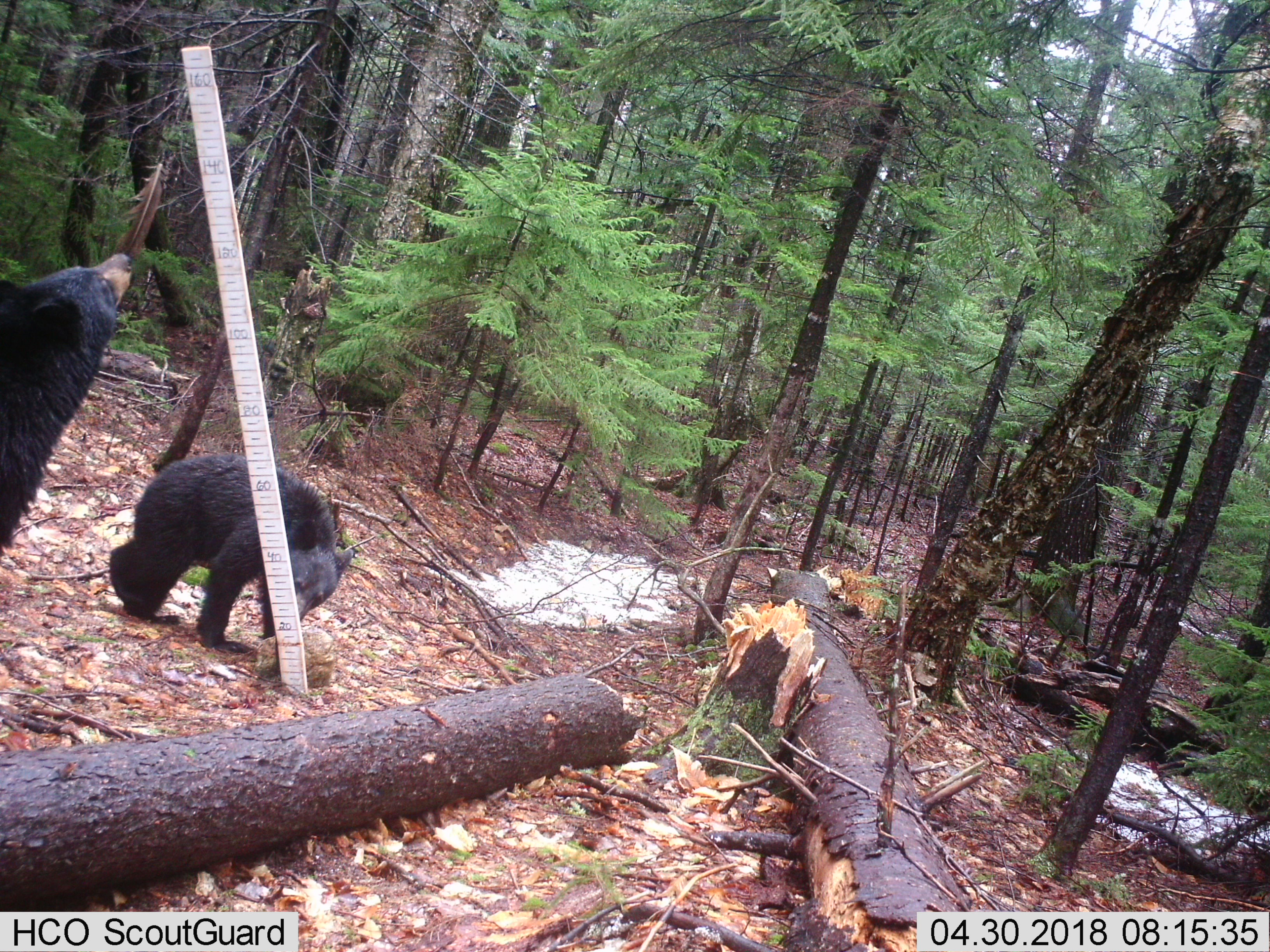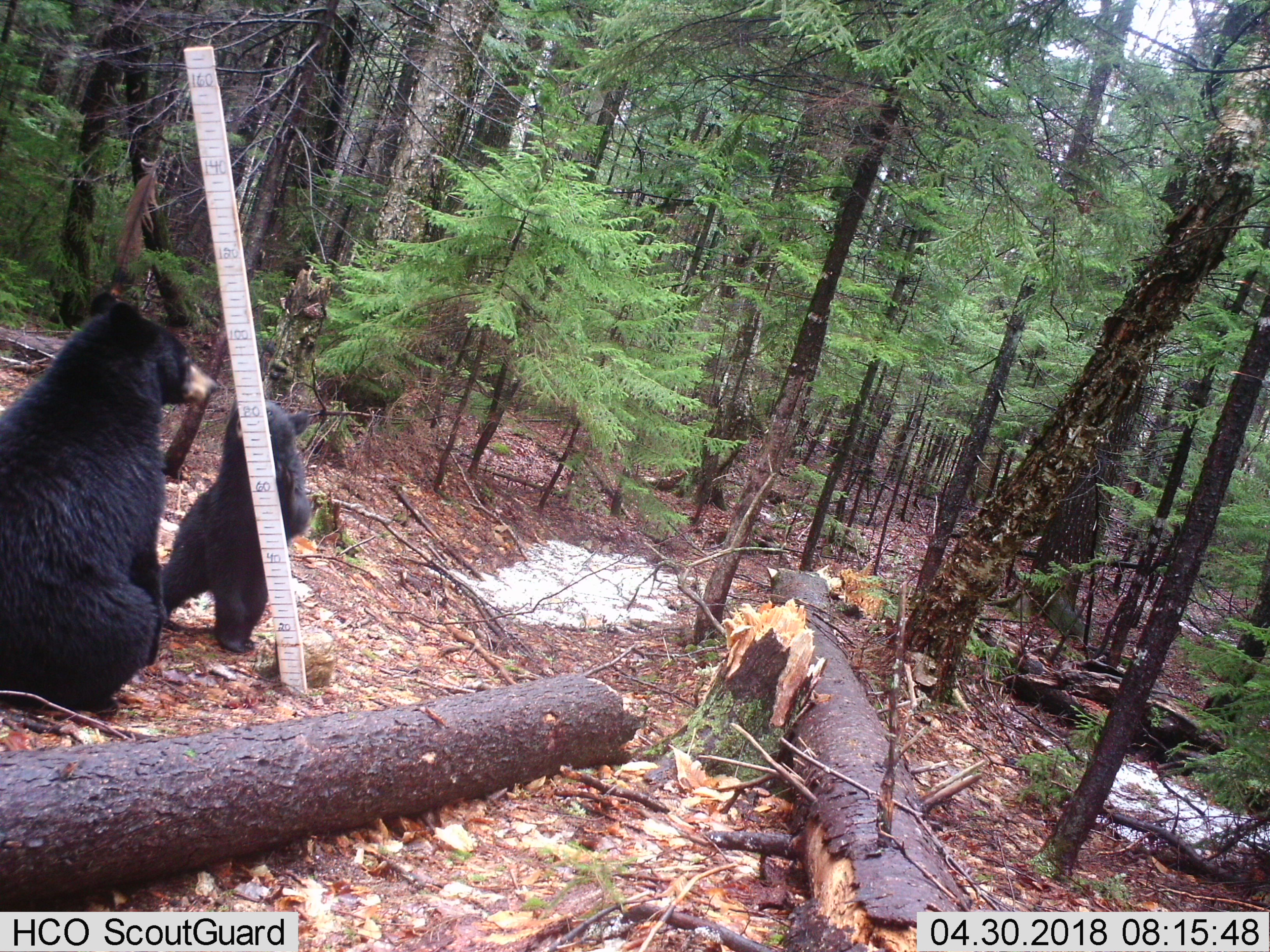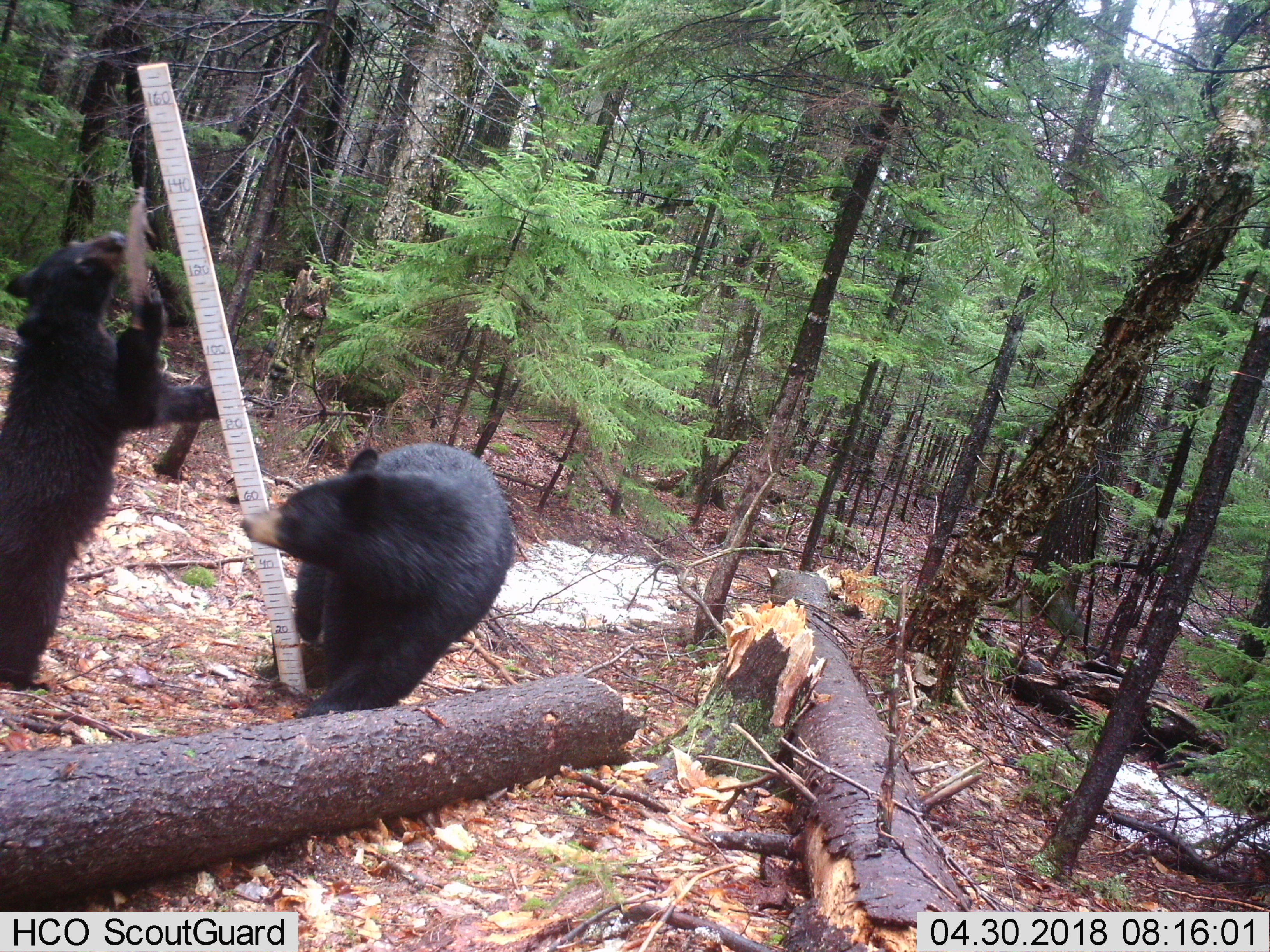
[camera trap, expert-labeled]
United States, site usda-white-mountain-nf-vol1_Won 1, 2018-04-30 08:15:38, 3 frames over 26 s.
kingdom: Animalia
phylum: Chordata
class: Mammalia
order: Carnivora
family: Ursidae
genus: Ursus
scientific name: Ursus americanus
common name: black bear